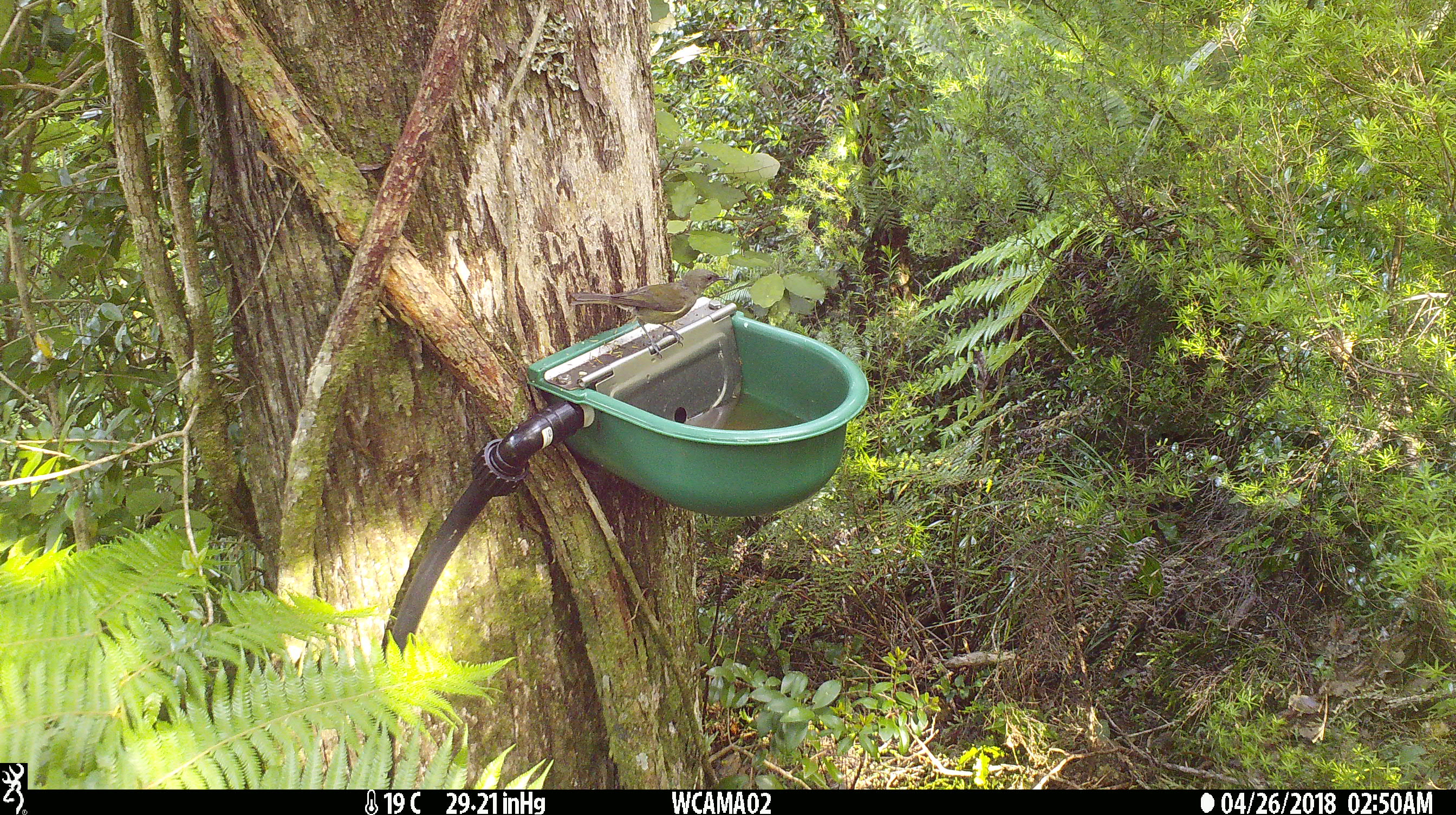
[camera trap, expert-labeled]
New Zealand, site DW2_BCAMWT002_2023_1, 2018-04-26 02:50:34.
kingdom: Animalia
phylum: Chordata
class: Aves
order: Passeriformes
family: Meliphagidae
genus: Anthornis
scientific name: Anthornis melanura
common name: new zealand bellbird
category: bellbird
Bellbird (new zealand bellbird) (Anthornis melanura).